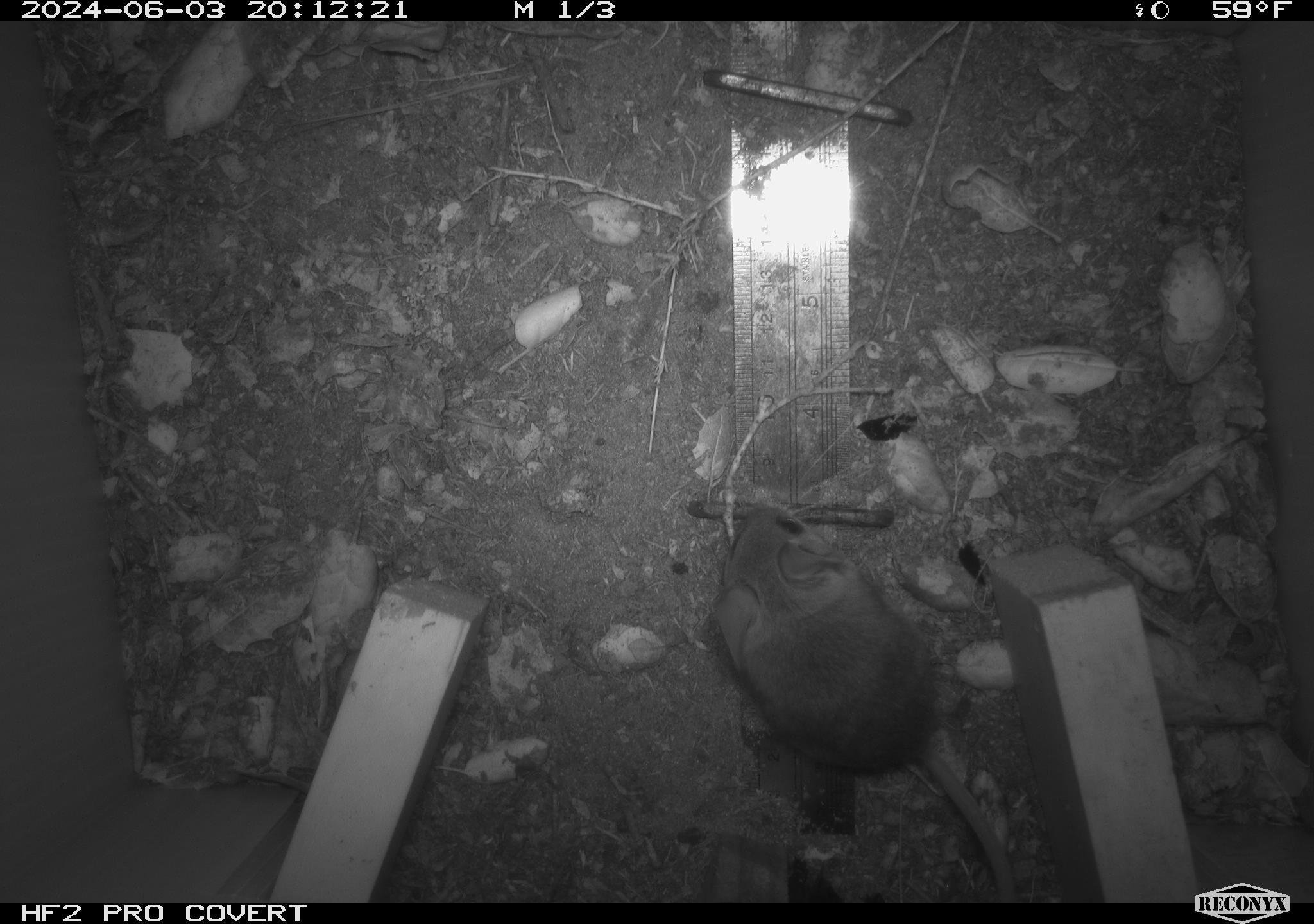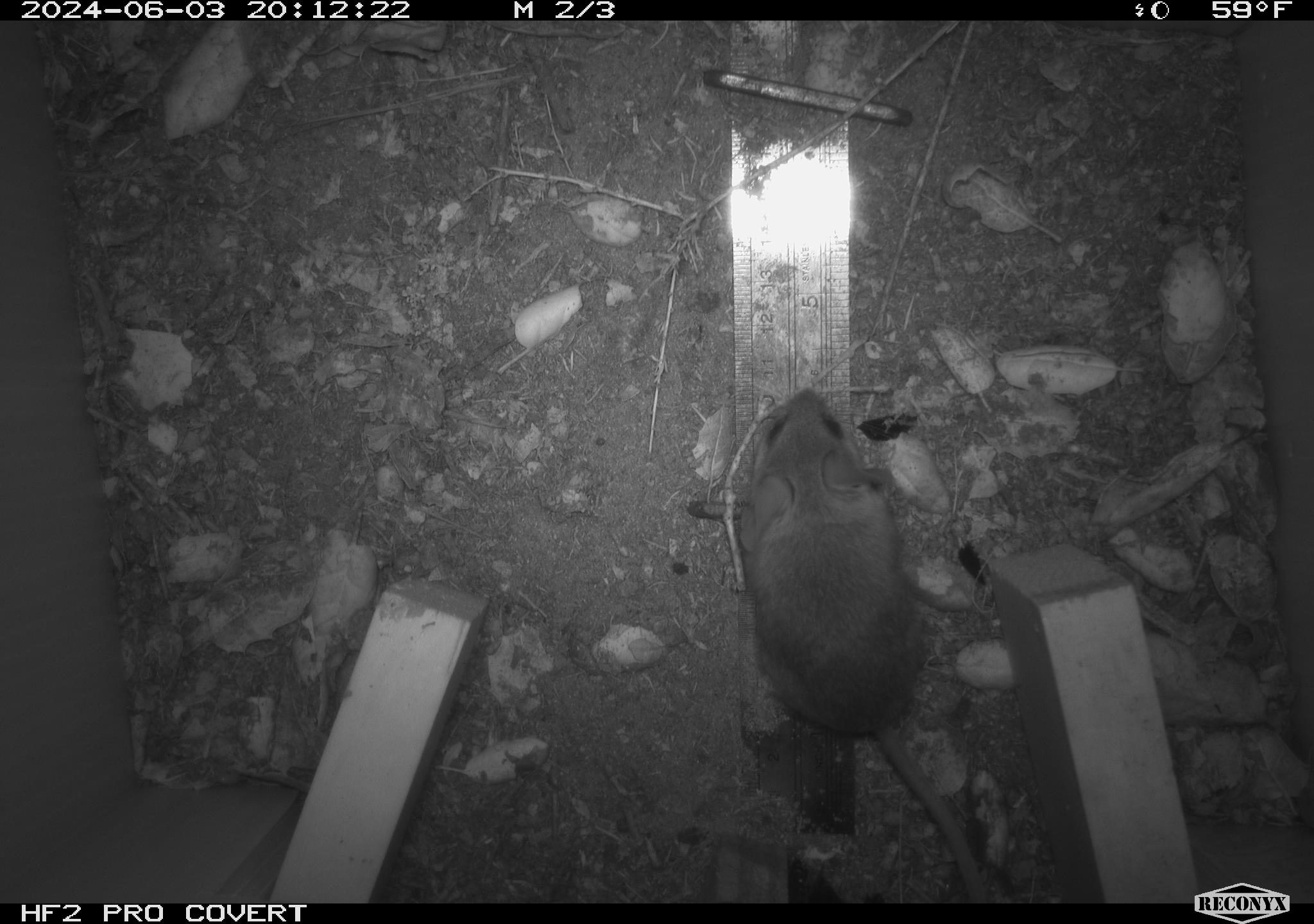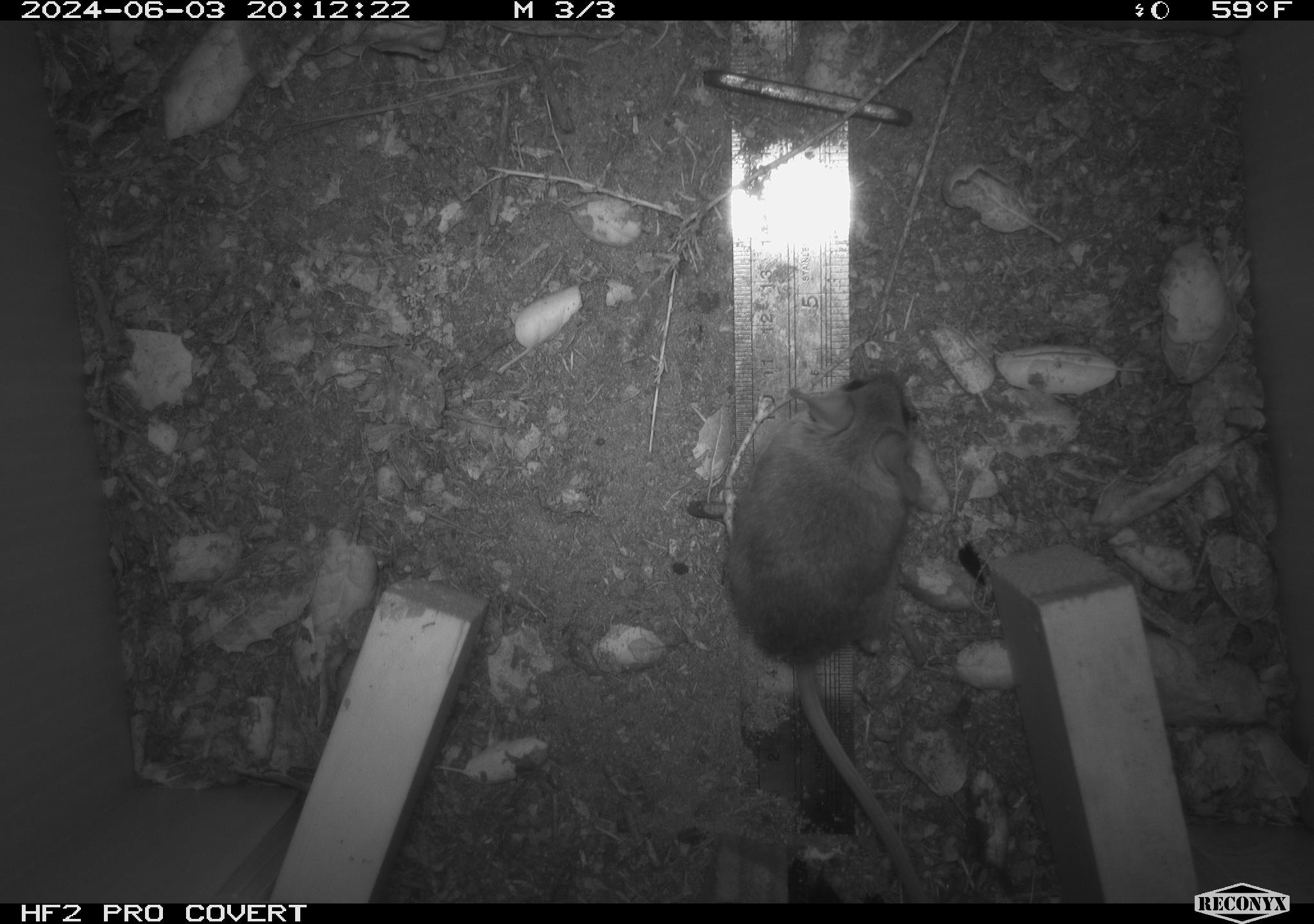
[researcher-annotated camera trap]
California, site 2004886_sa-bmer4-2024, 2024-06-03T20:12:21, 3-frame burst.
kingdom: Animalia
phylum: Chordata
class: Mammalia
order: Rodentia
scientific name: Rodentia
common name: mouse species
Mouse species (Rodentia).